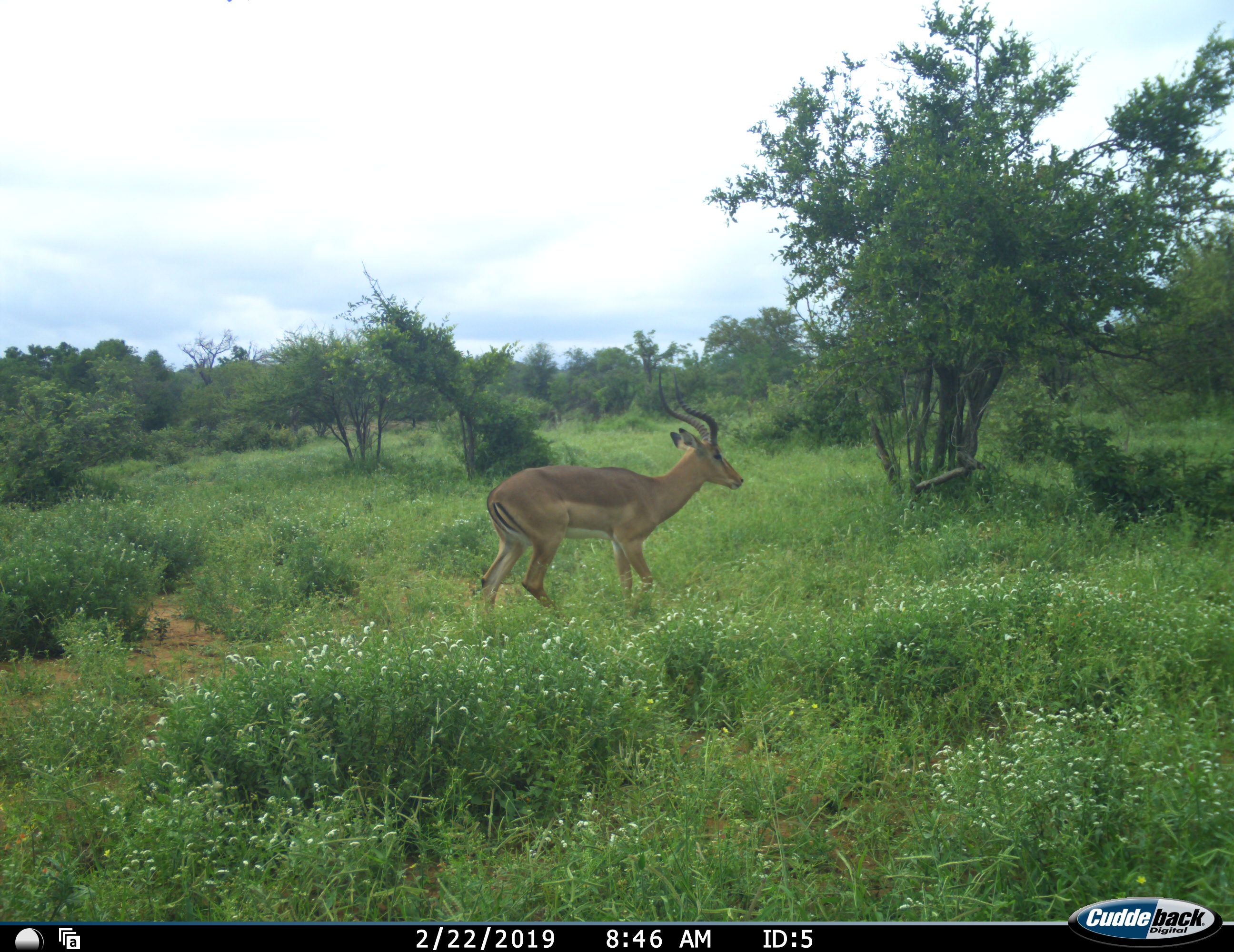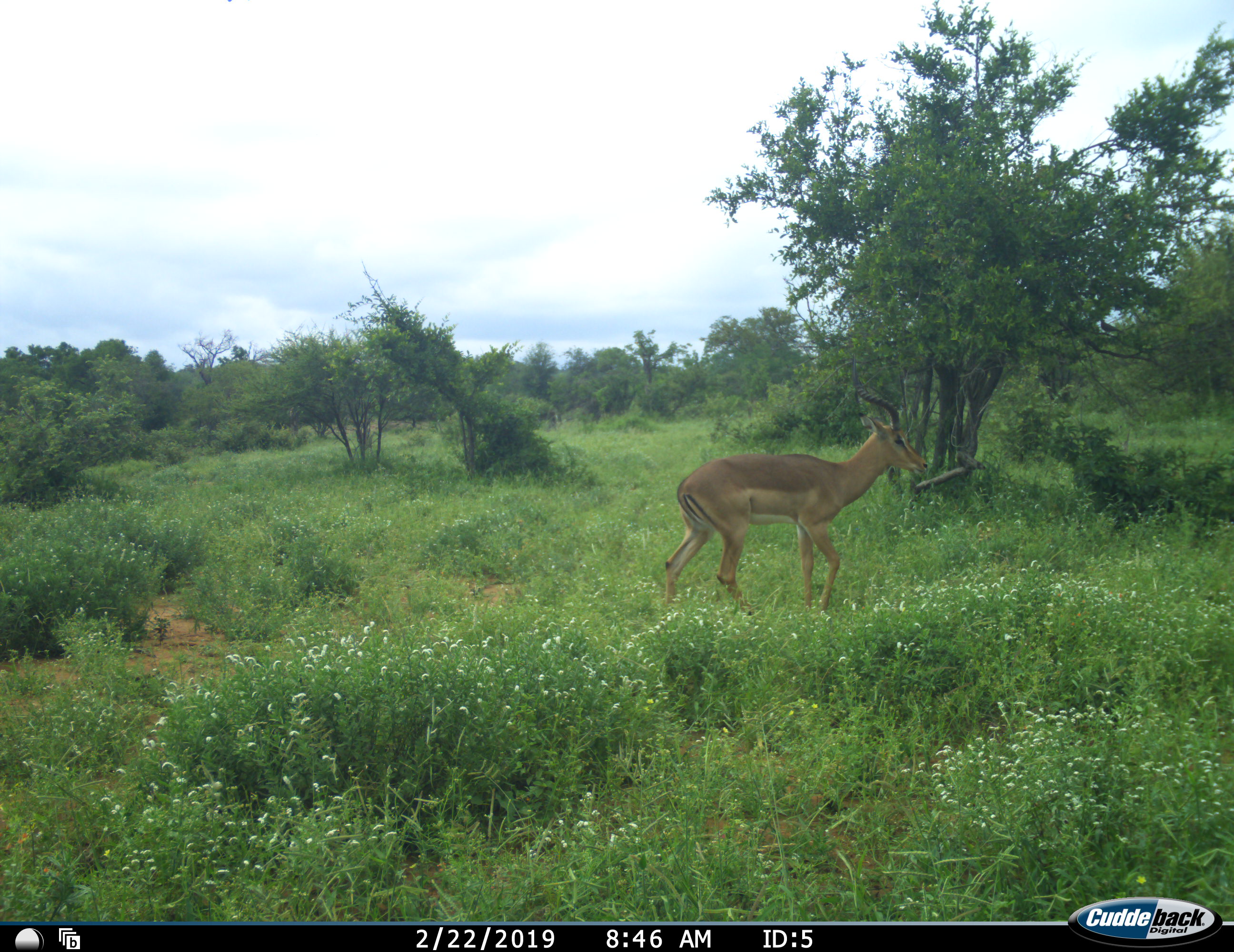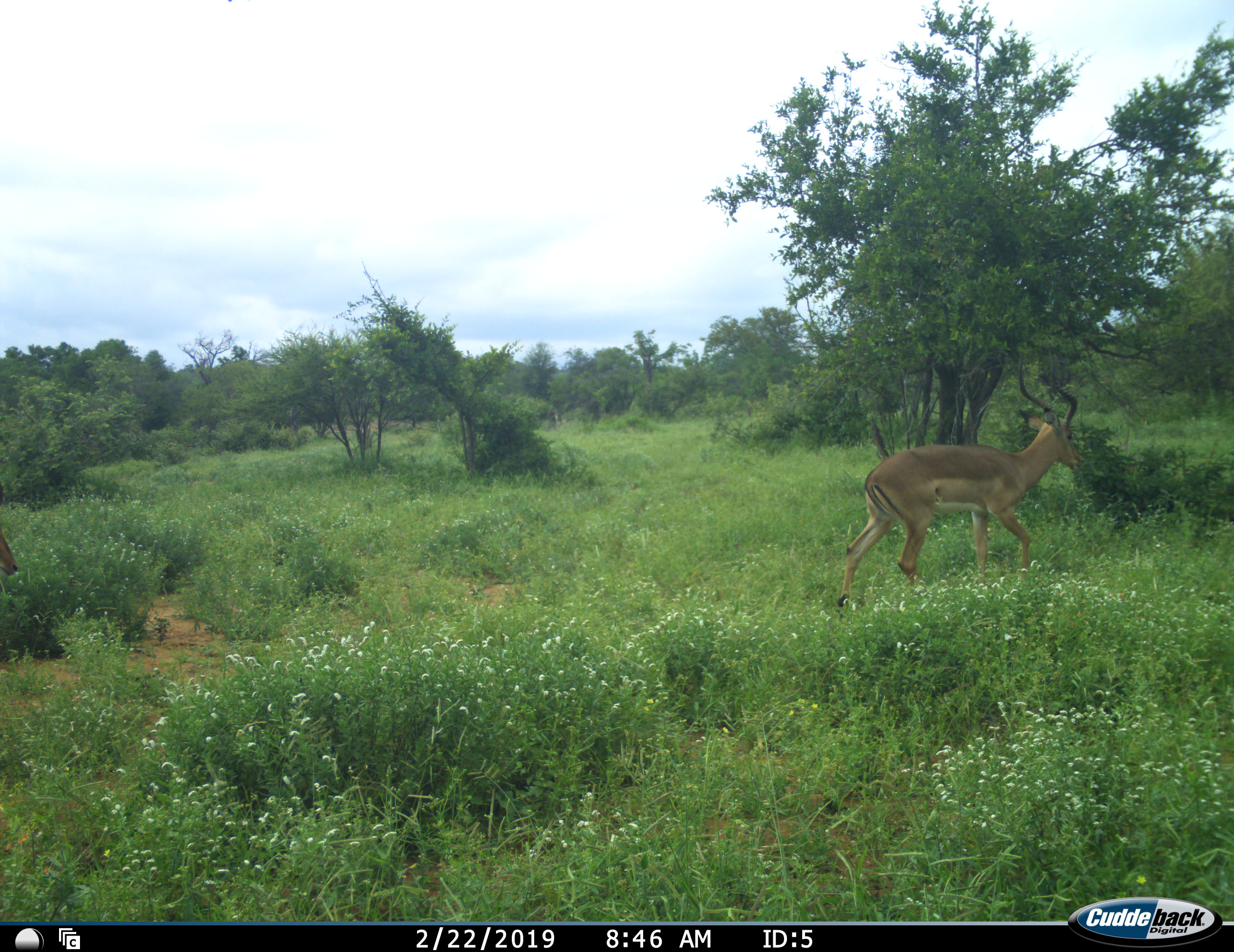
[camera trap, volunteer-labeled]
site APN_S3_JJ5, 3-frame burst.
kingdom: Animalia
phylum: Chordata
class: Mammalia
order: Artiodactyla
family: Bovidae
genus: Aepyceros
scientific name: Aepyceros melampus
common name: impala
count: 2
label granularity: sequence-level